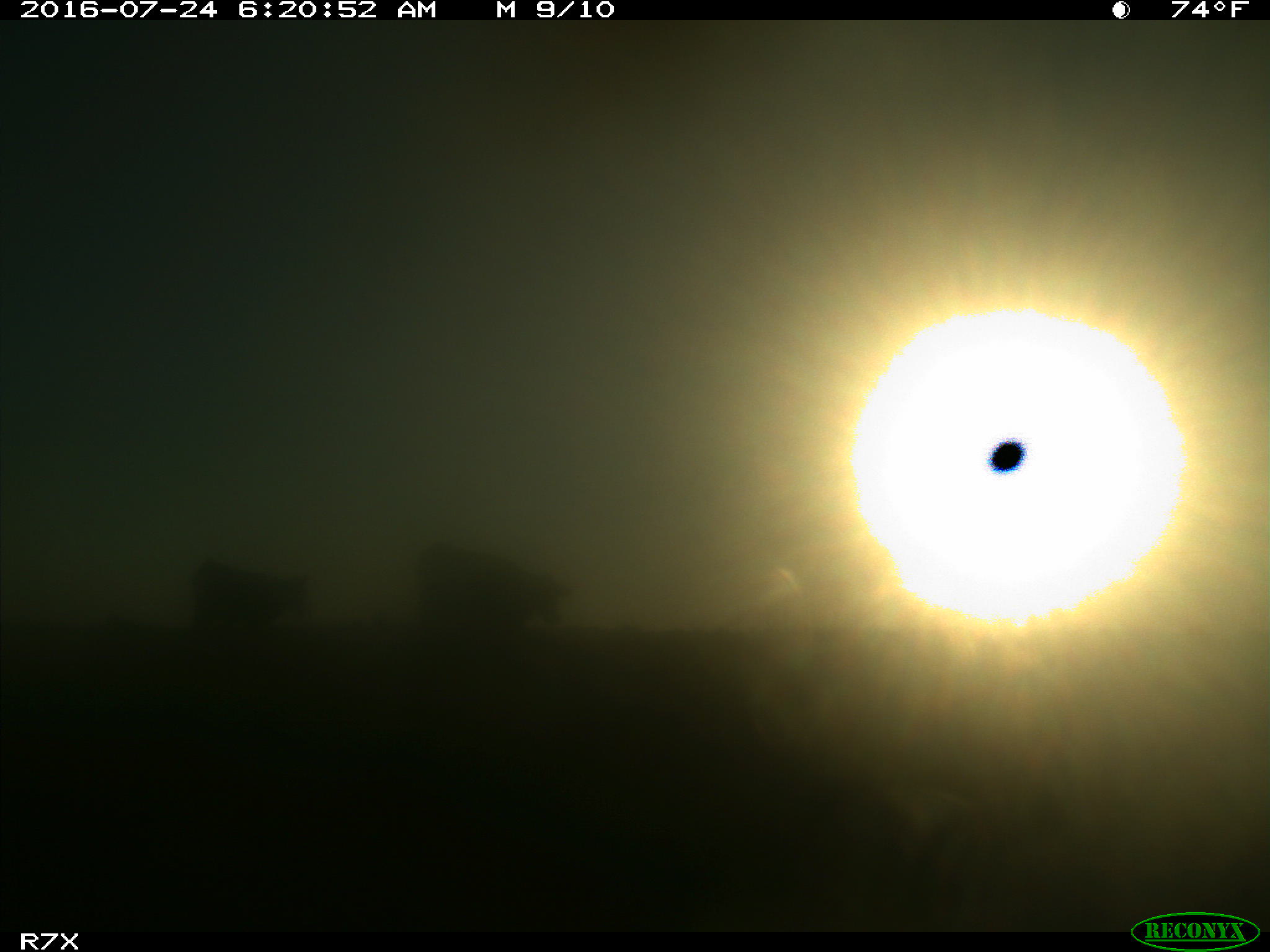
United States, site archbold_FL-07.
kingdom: Animalia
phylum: Chordata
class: Mammalia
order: Artiodactyla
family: Bovidae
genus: Bos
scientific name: Bos taurus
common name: domestic cow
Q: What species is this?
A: Bos taurus (domestic cow).